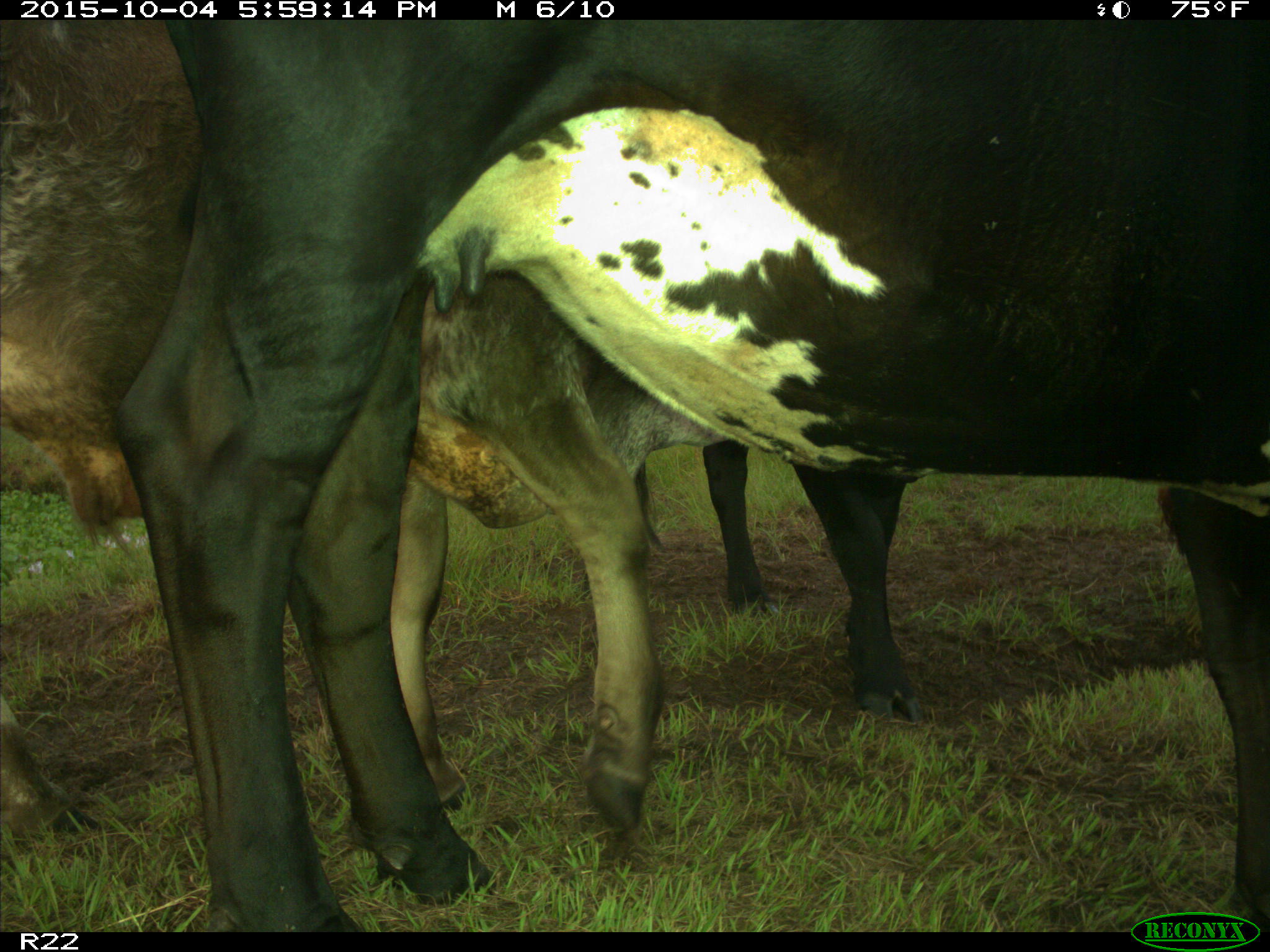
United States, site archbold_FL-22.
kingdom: Animalia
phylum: Chordata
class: Mammalia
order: Artiodactyla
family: Bovidae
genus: Bos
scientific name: Bos taurus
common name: domestic cow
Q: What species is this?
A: Bos taurus (domestic cow).